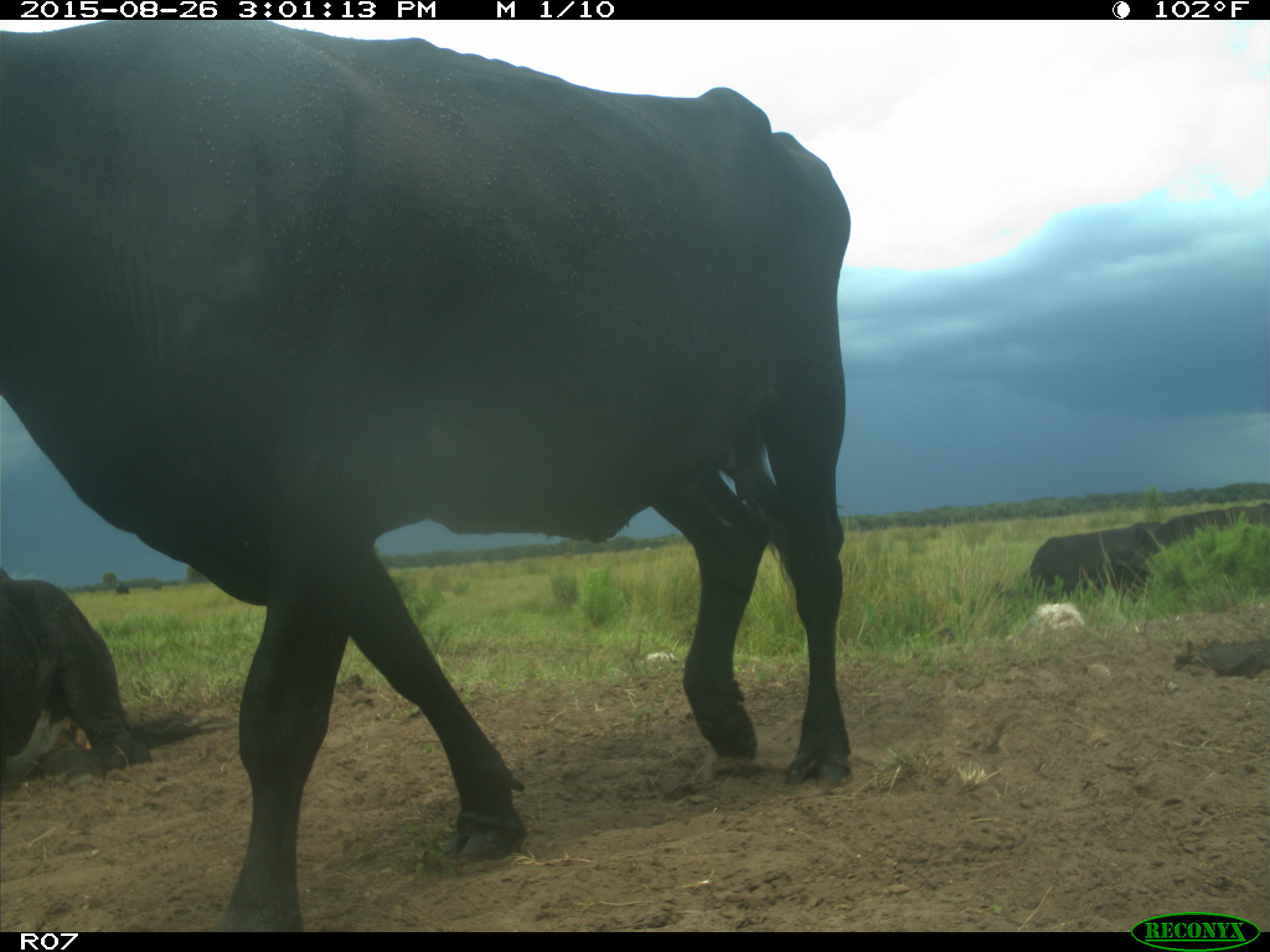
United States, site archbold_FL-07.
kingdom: Animalia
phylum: Chordata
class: Mammalia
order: Artiodactyla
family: Bovidae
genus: Bos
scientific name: Bos taurus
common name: domestic cow